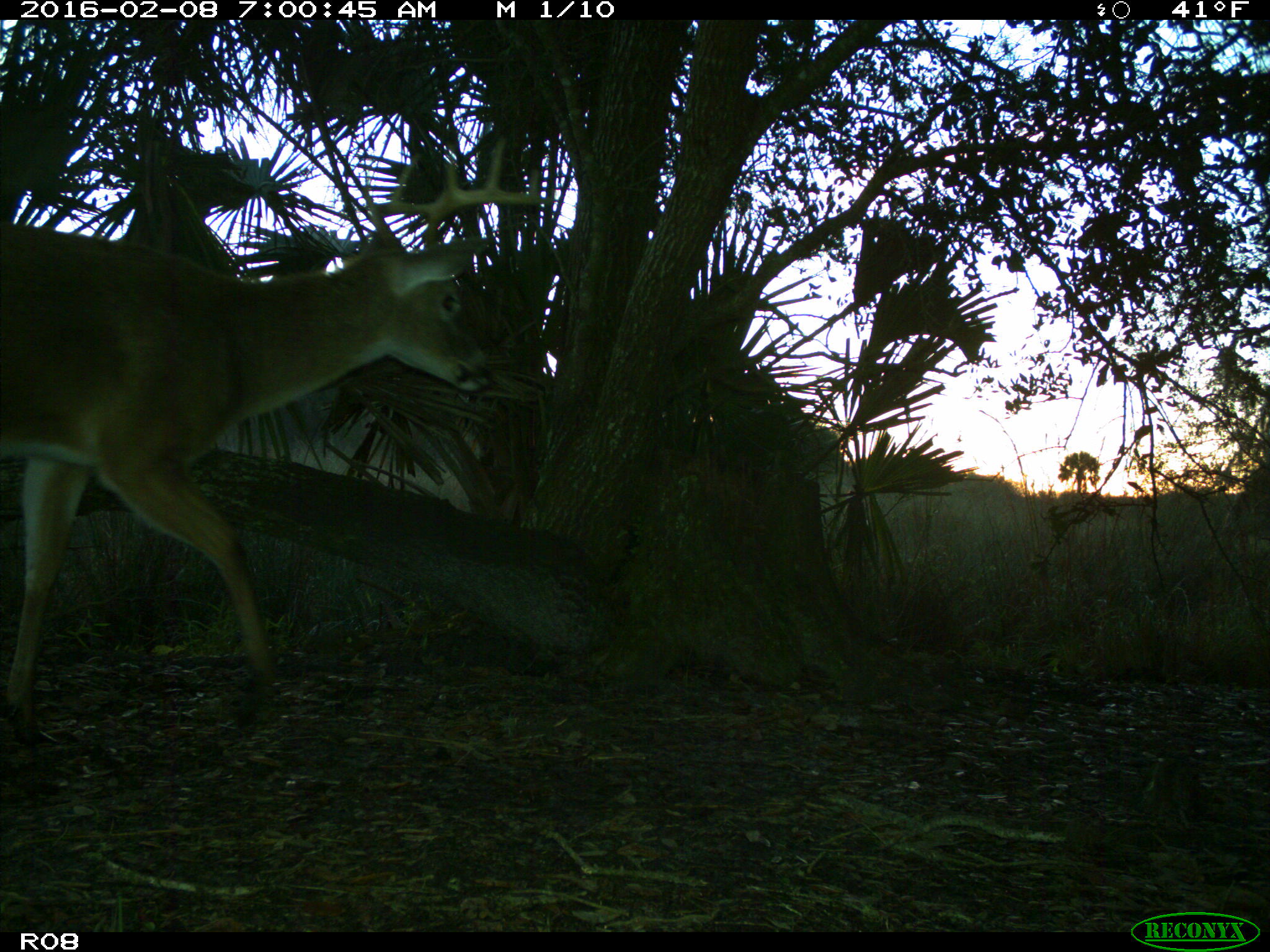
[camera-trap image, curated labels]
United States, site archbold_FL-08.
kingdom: Animalia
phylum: Chordata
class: Mammalia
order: Artiodactyla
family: Cervidae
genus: Odocoileus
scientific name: Odocoileus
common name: deer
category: unidentified deer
Unidentified deer (deer) (Odocoileus).